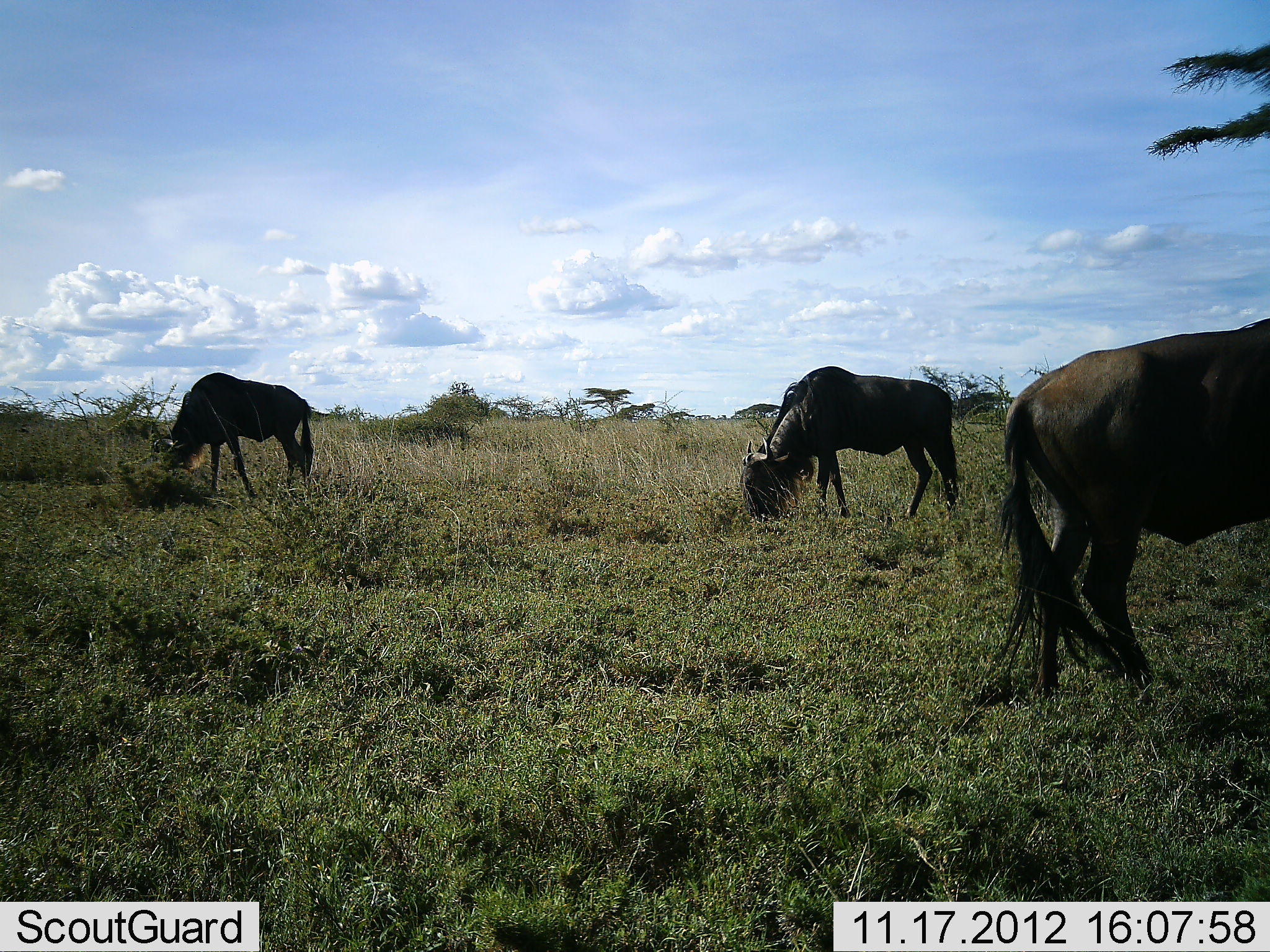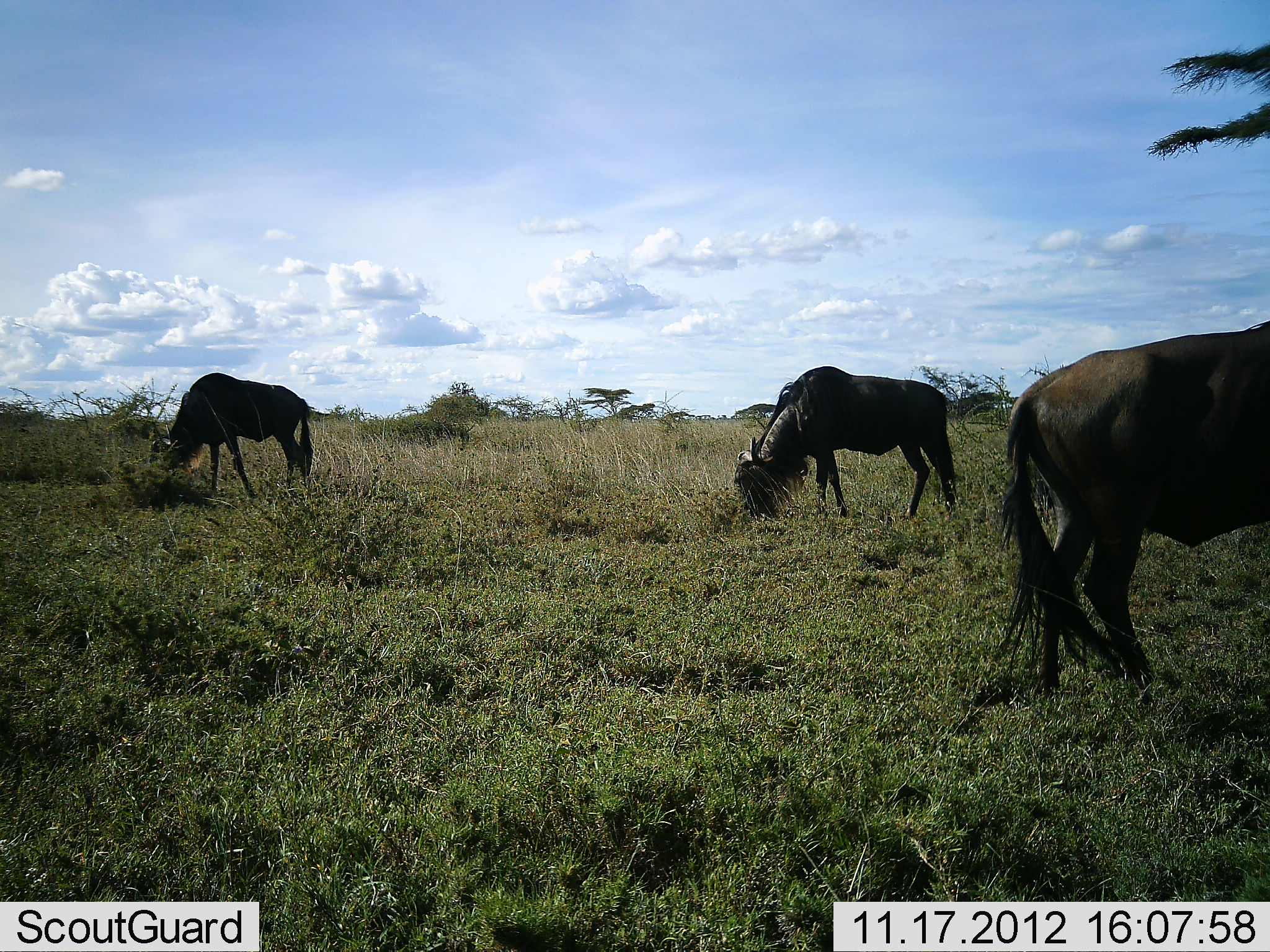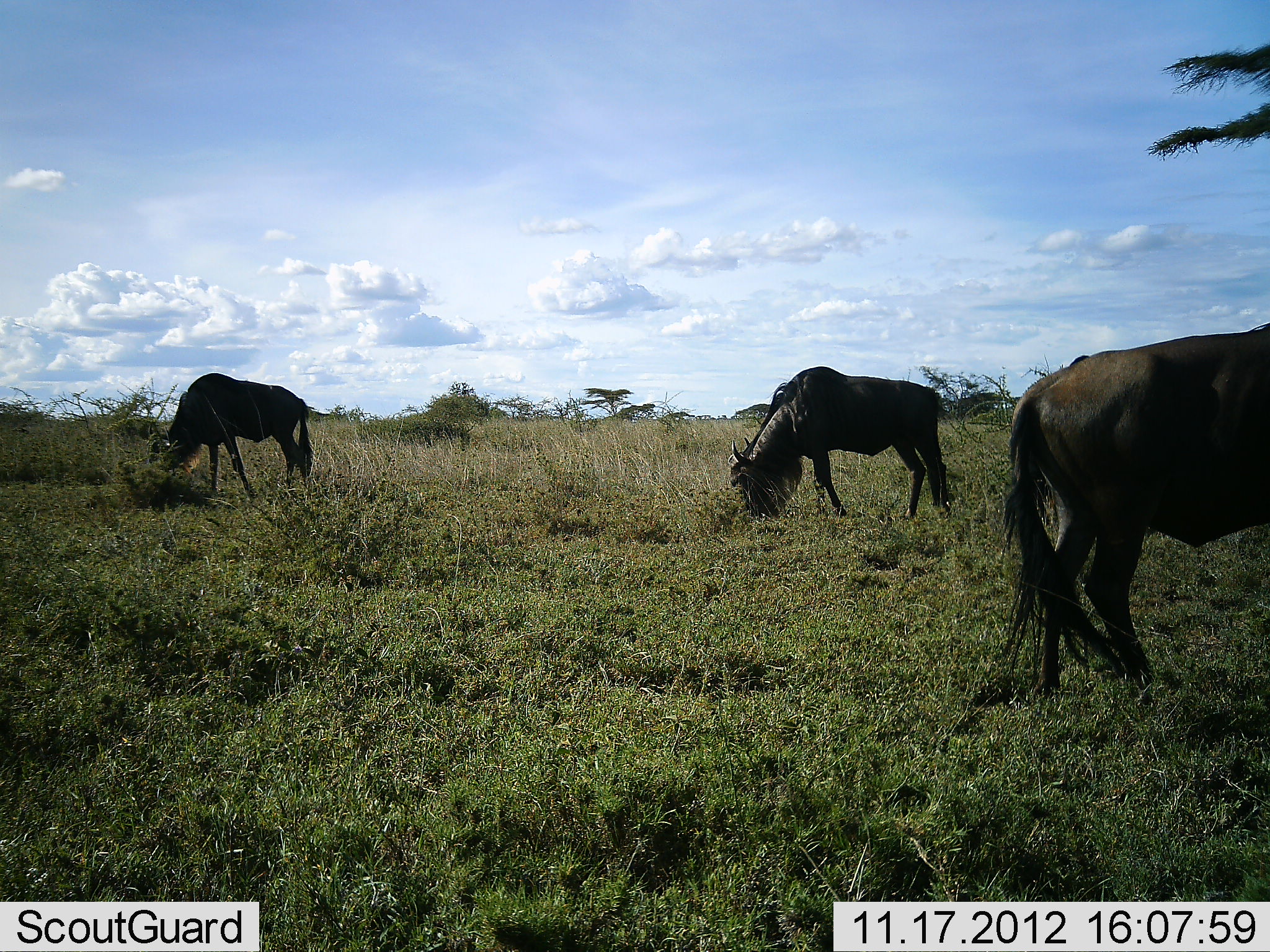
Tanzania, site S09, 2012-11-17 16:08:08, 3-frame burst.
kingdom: Animalia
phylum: Chordata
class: Mammalia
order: Artiodactyla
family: Bovidae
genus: Connochaetes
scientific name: Connochaetes taurinus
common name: blue wildebeest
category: wildebeest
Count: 3.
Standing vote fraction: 21%.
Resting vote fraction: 0%.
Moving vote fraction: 5%.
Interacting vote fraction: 2%.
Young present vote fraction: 0%.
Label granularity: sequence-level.